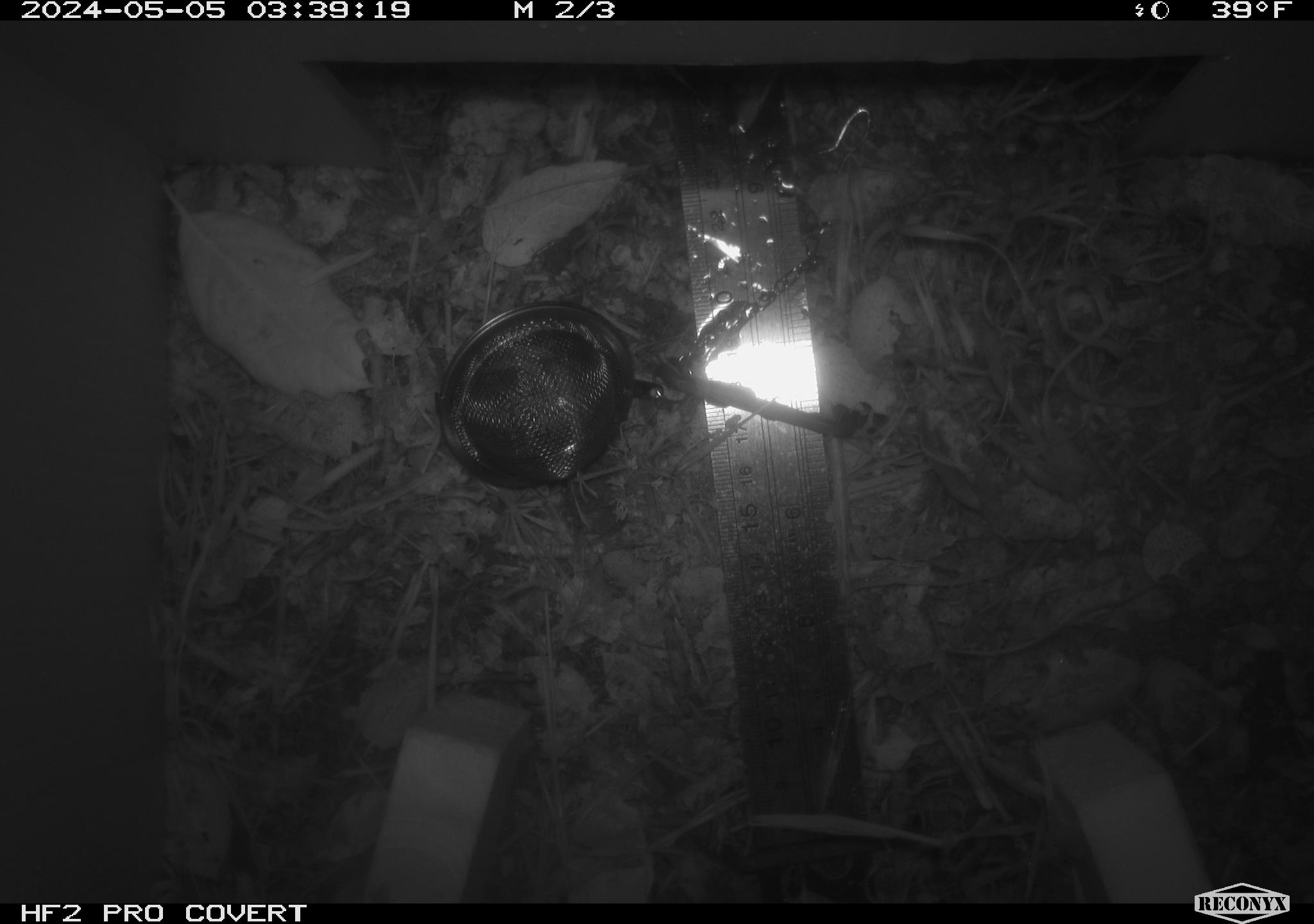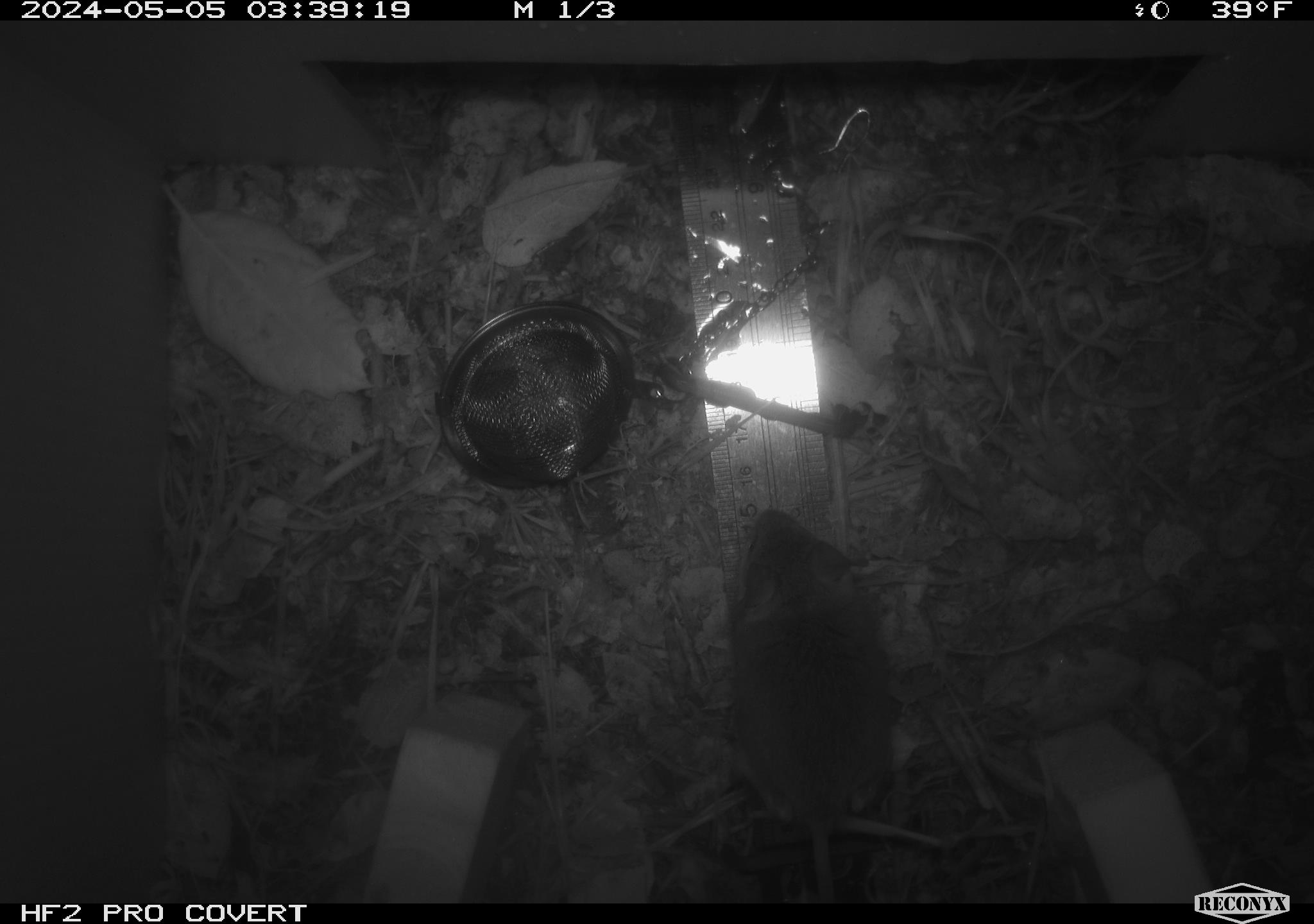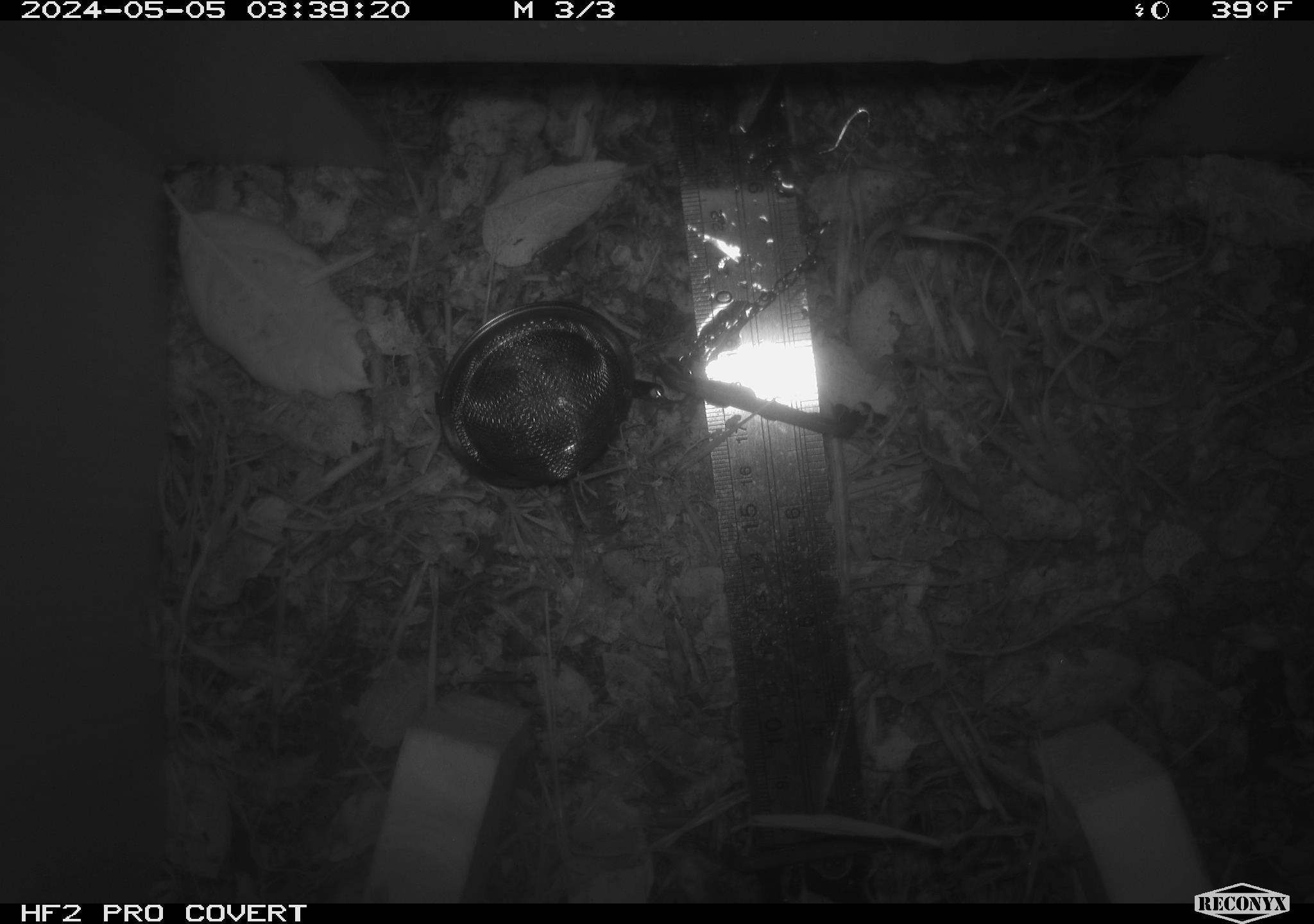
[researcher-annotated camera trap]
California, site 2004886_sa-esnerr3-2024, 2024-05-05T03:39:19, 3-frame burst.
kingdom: Animalia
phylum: Chordata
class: Mammalia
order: Rodentia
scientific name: Rodentia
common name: rodent